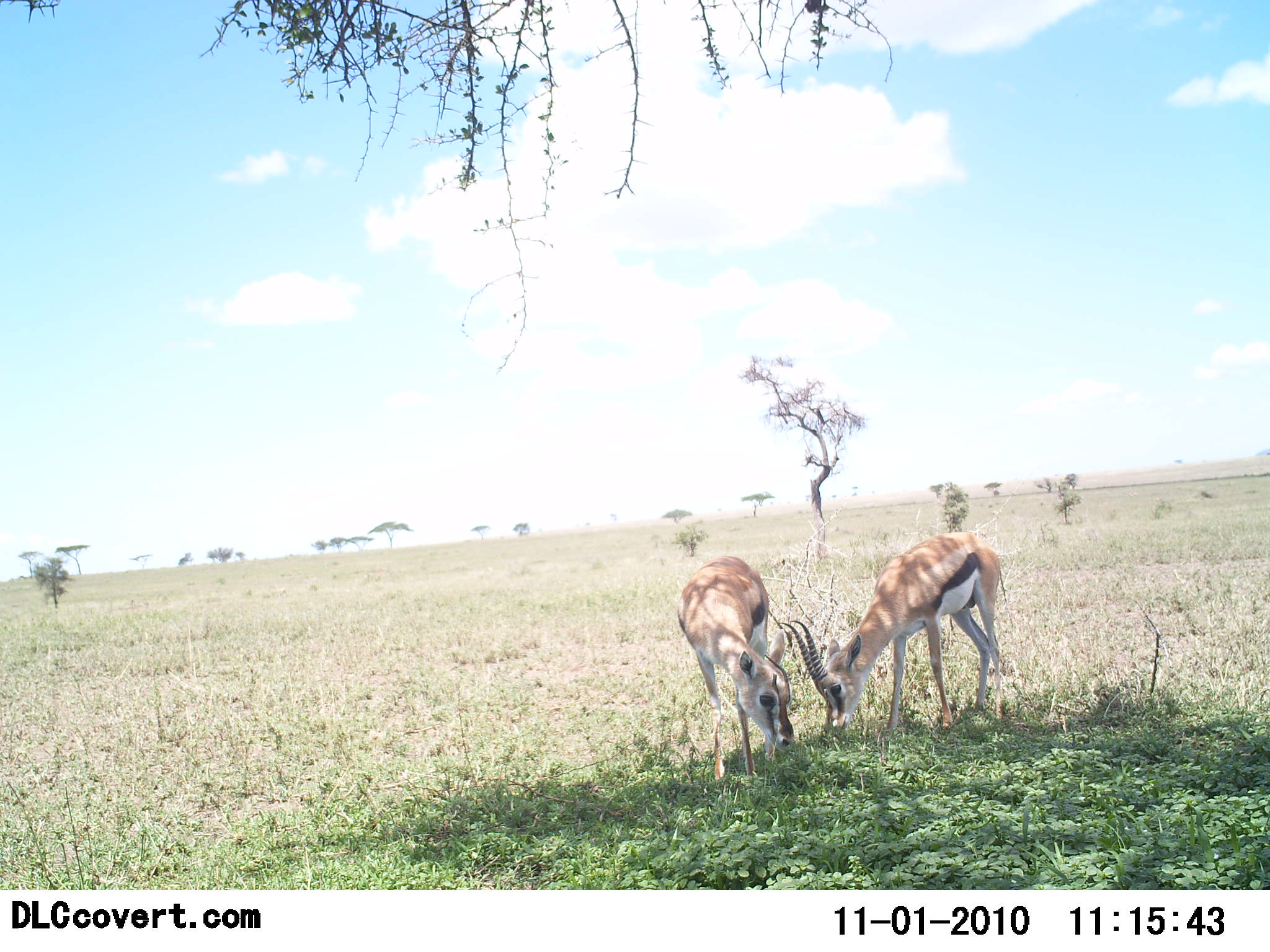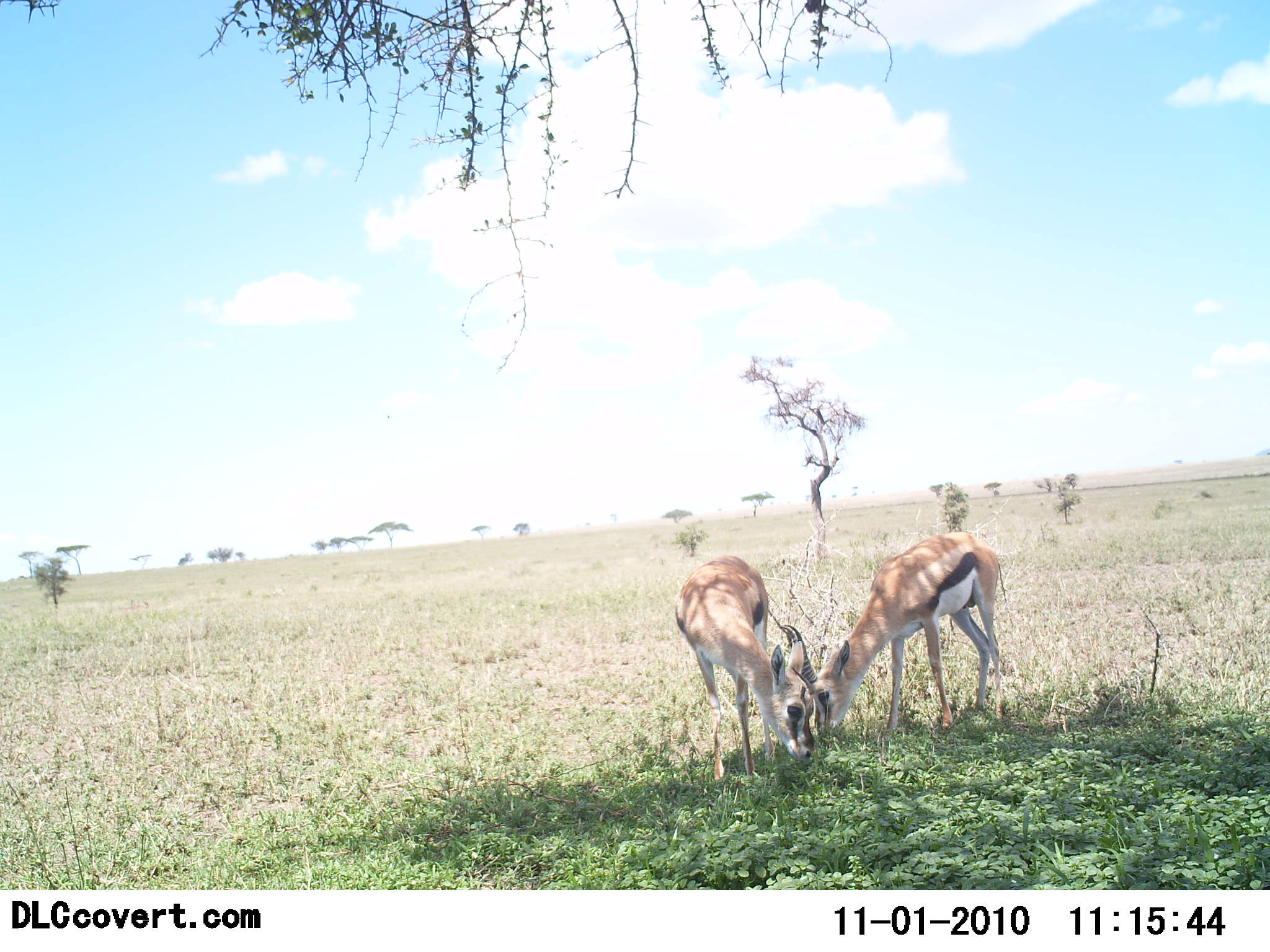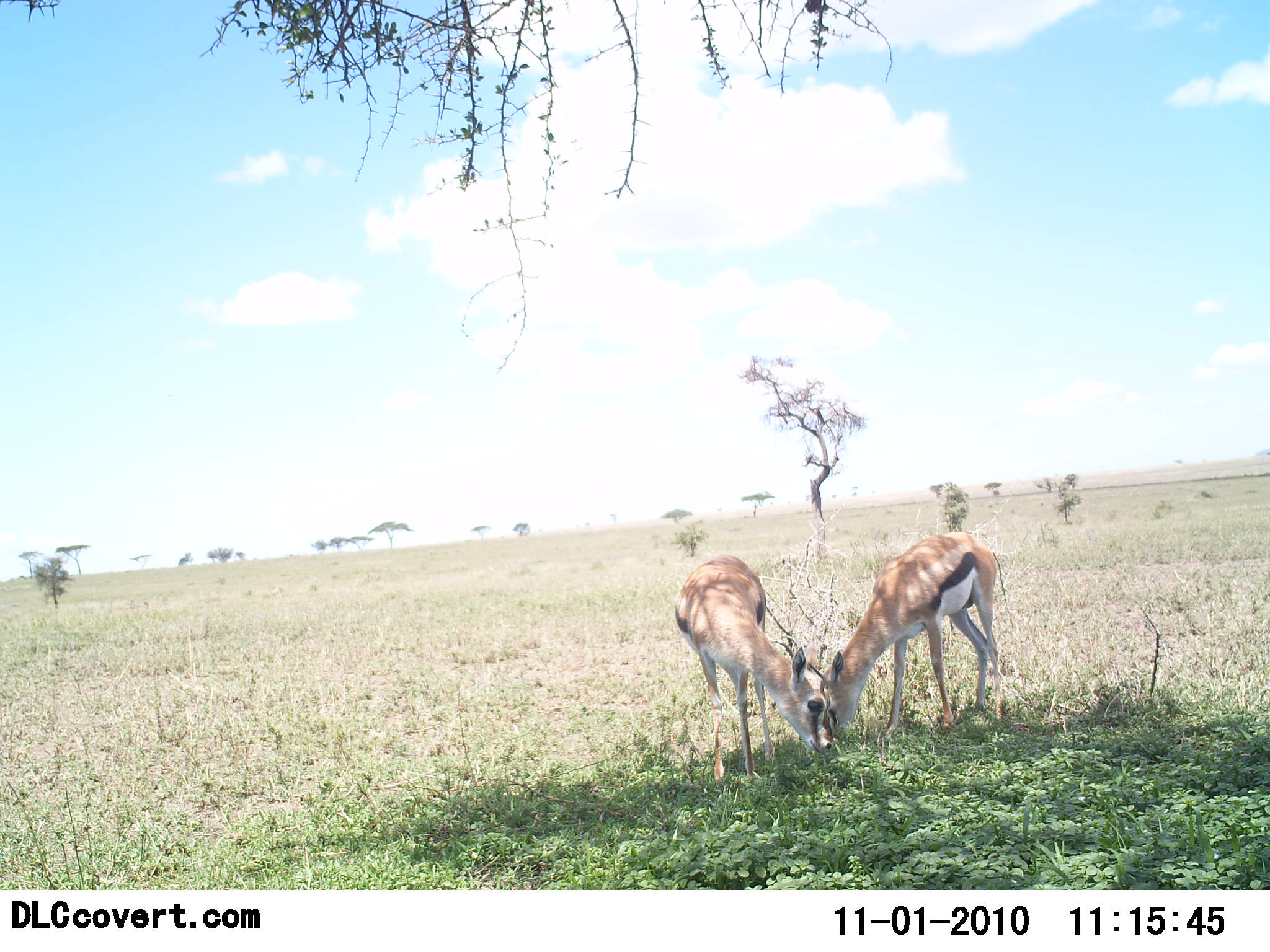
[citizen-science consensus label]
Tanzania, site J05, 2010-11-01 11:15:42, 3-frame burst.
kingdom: Animalia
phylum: Chordata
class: Mammalia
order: Artiodactyla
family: Bovidae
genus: Eudorcas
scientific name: Eudorcas thomsonii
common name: thomson's gazelle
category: gazellethomsons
Gazellethomsons (thomson's gazelle) (Eudorcas thomsonii), count 2. Behavior (volunteer vote fractions): standing 19%, resting 0%, moving 5%, interacting 19%. Young present (vote fraction): 0%. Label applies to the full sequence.